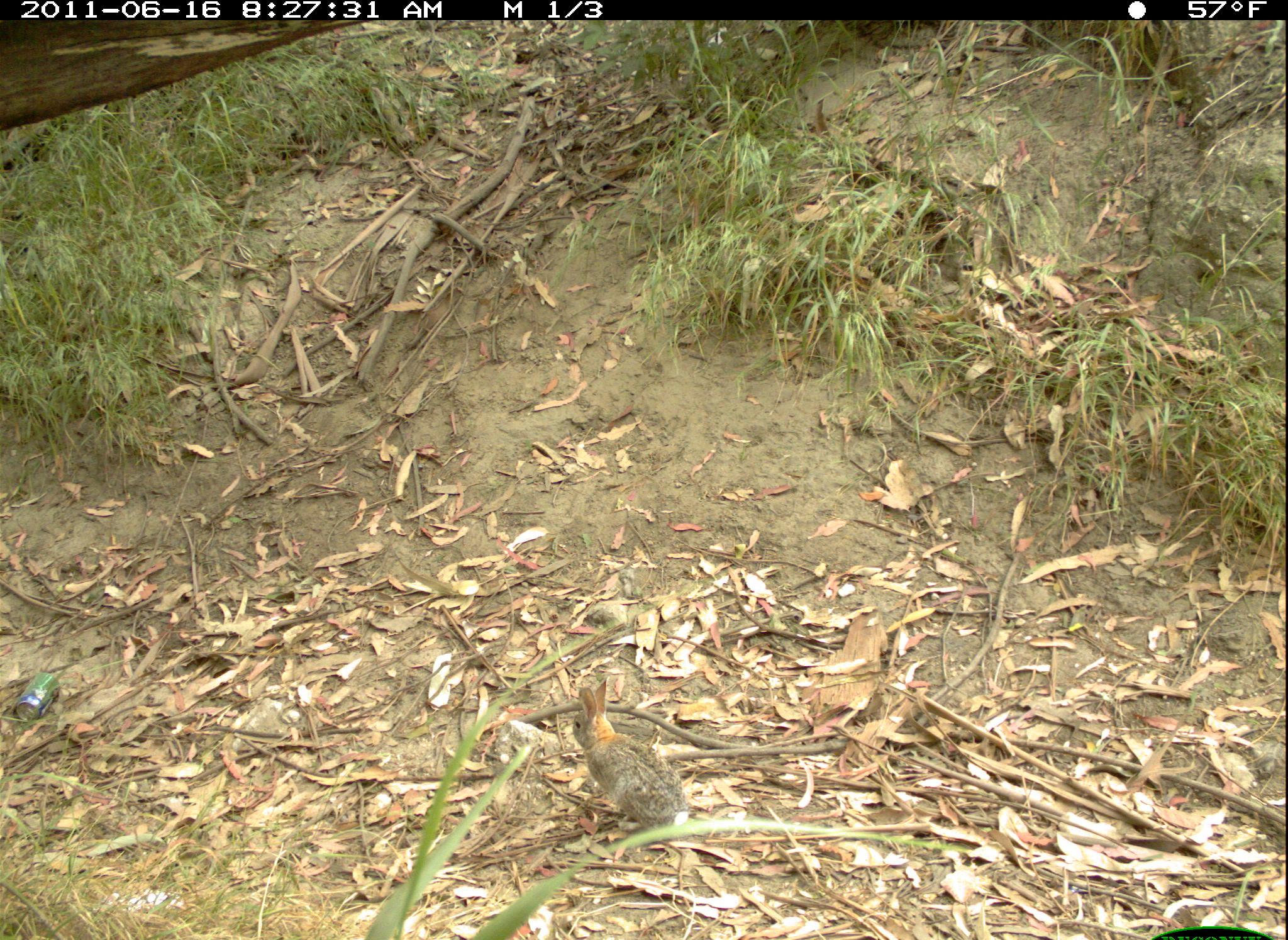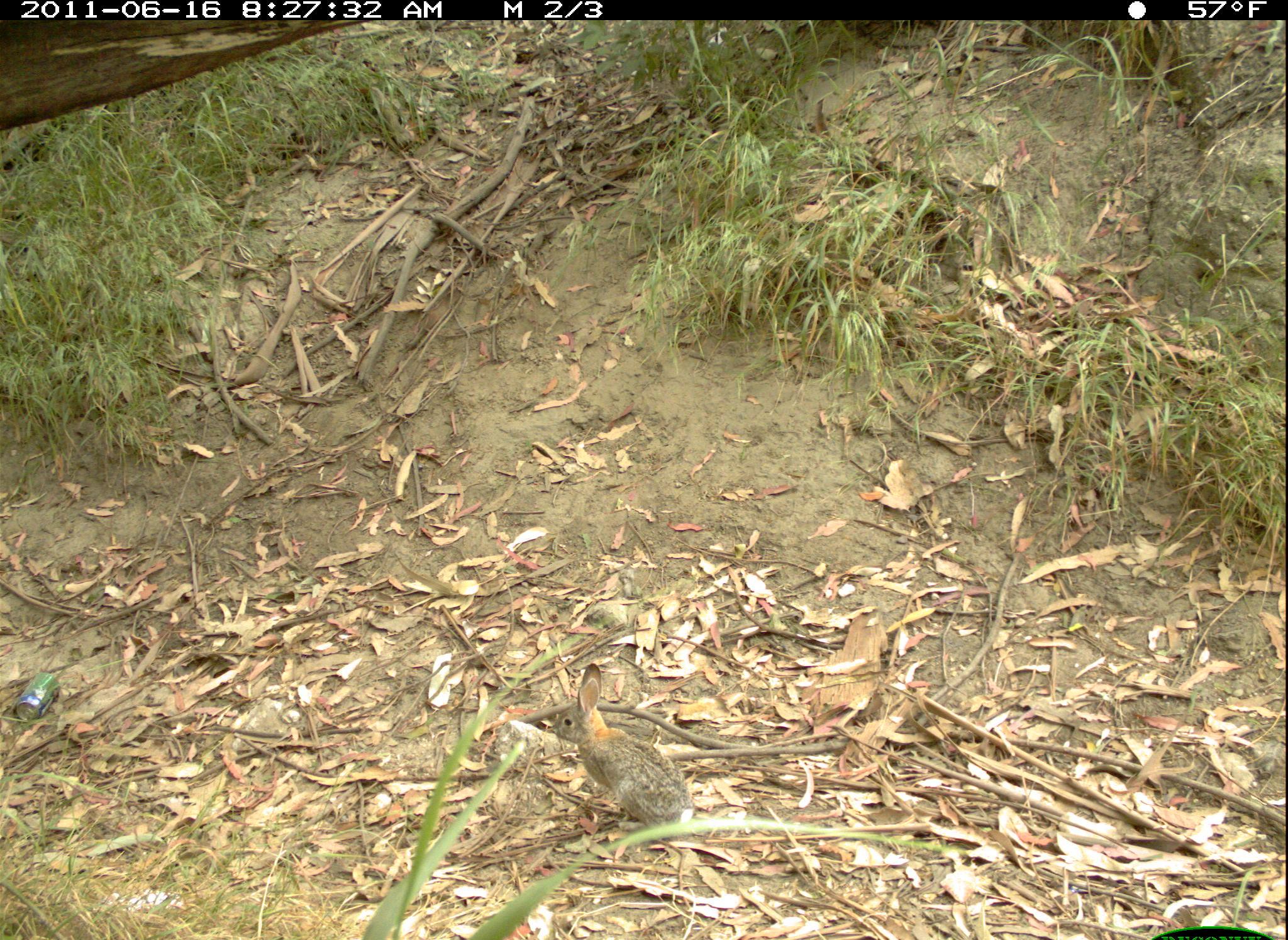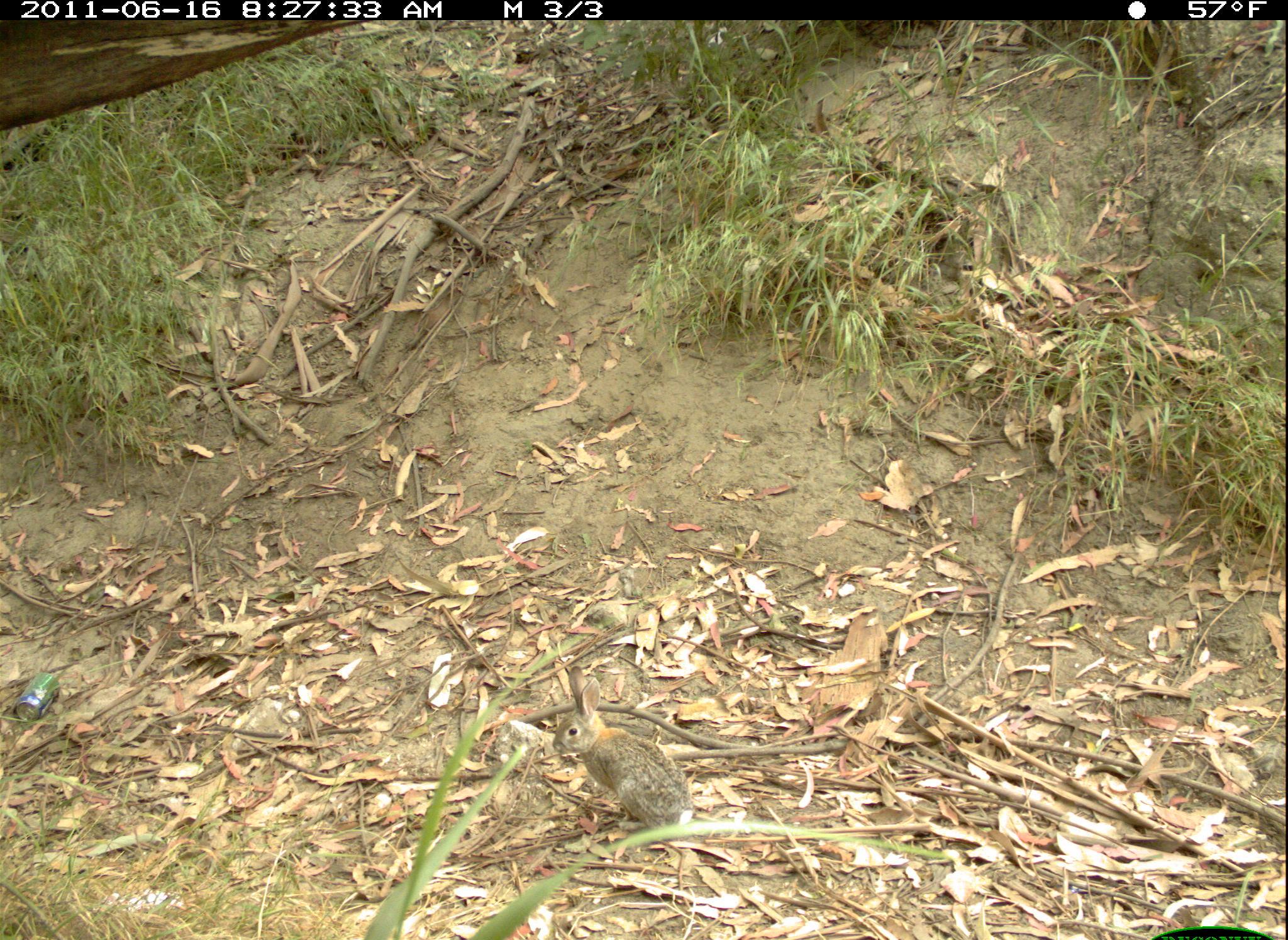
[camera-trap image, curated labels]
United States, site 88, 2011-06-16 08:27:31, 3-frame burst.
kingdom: Animalia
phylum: Chordata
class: Mammalia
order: Lagomorpha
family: Leporidae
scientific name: Leporidae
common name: rabbits and hares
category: rabbit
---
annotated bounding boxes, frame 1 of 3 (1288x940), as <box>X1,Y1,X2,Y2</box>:
rabbit: <box>560,675,713,838</box>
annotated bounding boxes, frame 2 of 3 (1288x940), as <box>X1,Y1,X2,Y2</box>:
rabbit: <box>539,660,707,841</box>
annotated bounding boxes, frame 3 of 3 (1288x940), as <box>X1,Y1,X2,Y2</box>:
rabbit: <box>543,656,721,854</box>